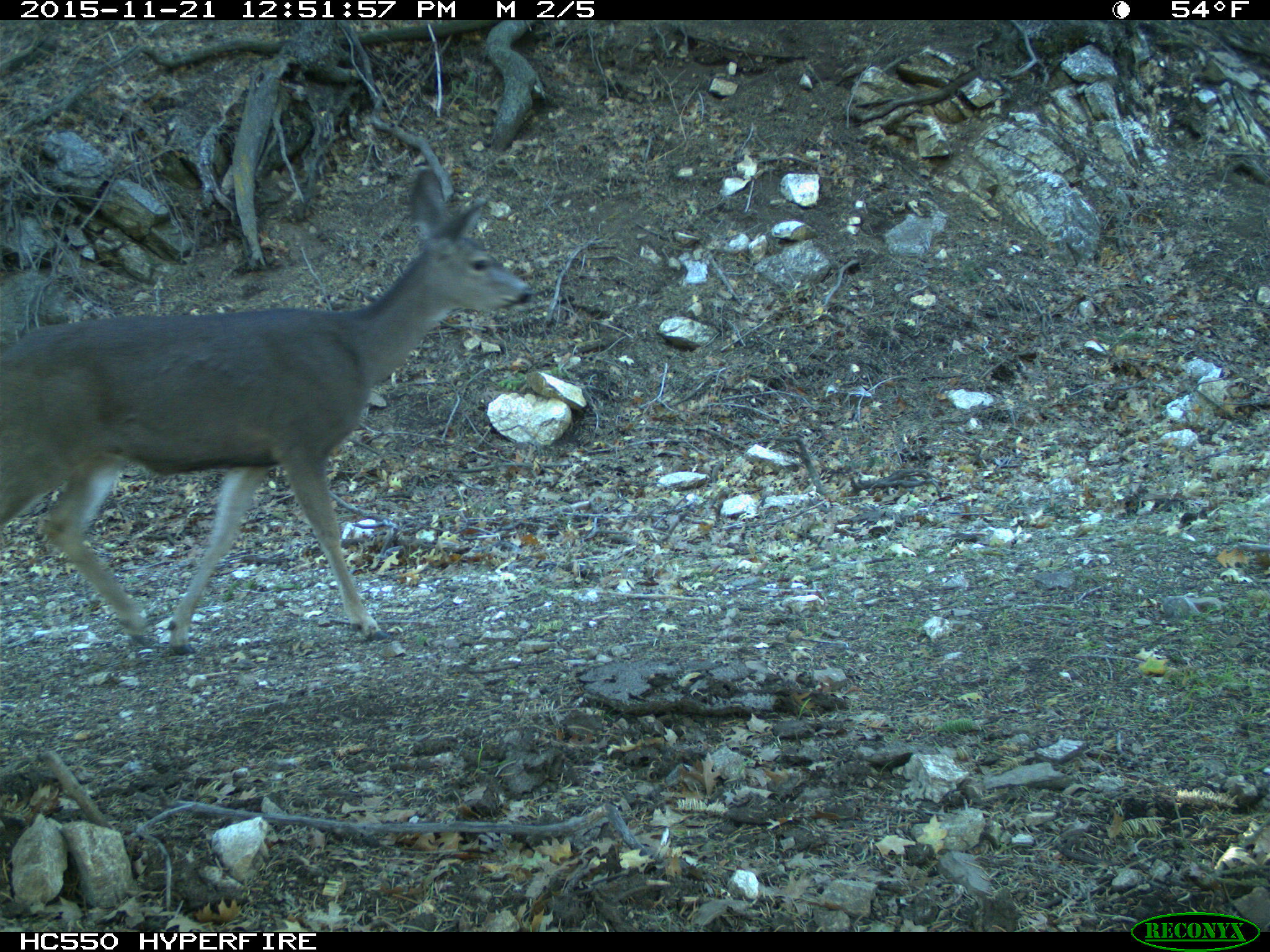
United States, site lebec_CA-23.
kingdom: Animalia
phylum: Chordata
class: Mammalia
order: Artiodactyla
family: Cervidae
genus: Odocoileus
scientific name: Odocoileus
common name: deer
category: unidentified deer